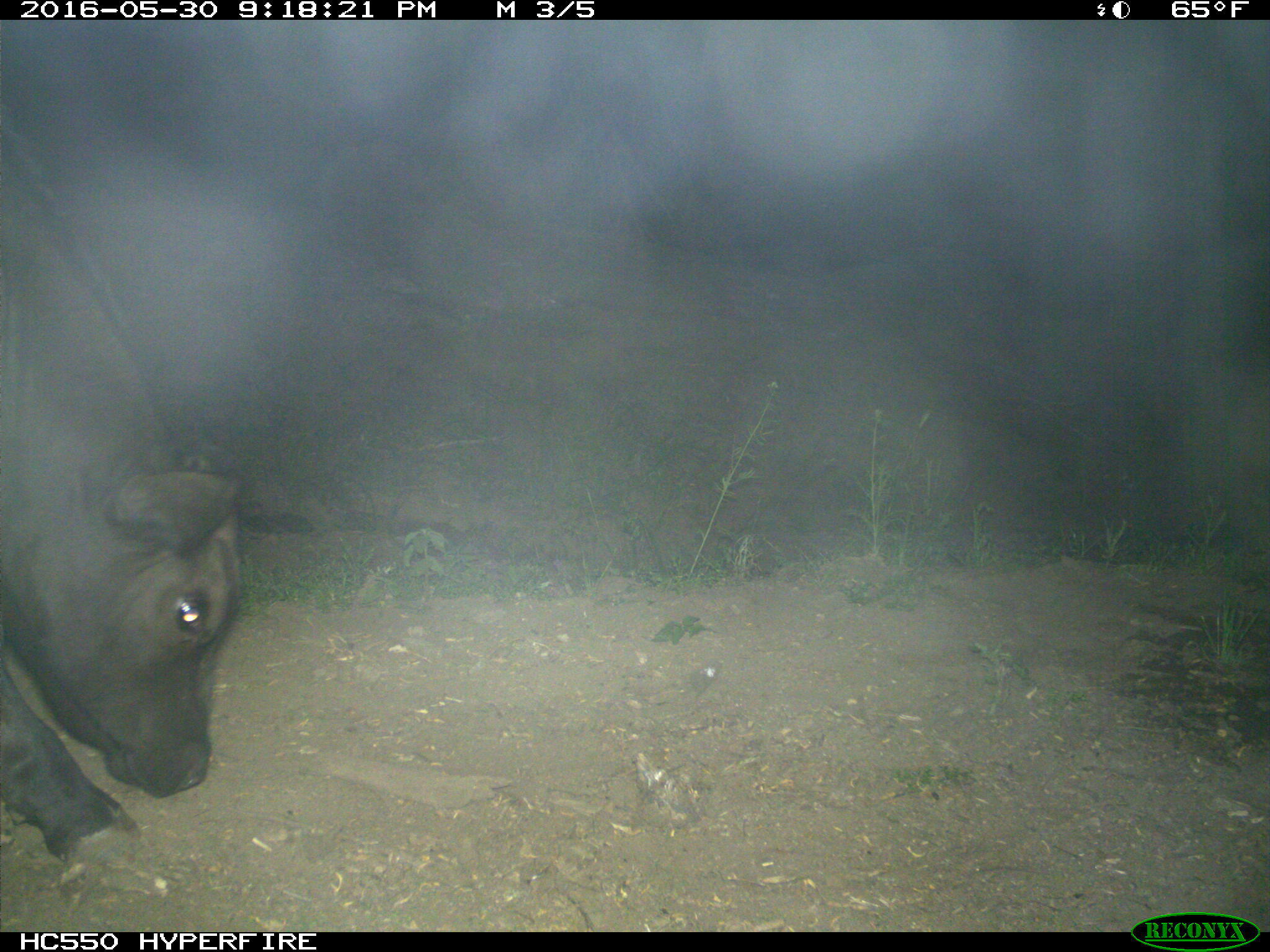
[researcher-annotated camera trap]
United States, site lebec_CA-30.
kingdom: Animalia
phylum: Chordata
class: Mammalia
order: Artiodactyla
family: Bovidae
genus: Bos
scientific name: Bos taurus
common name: domestic cow